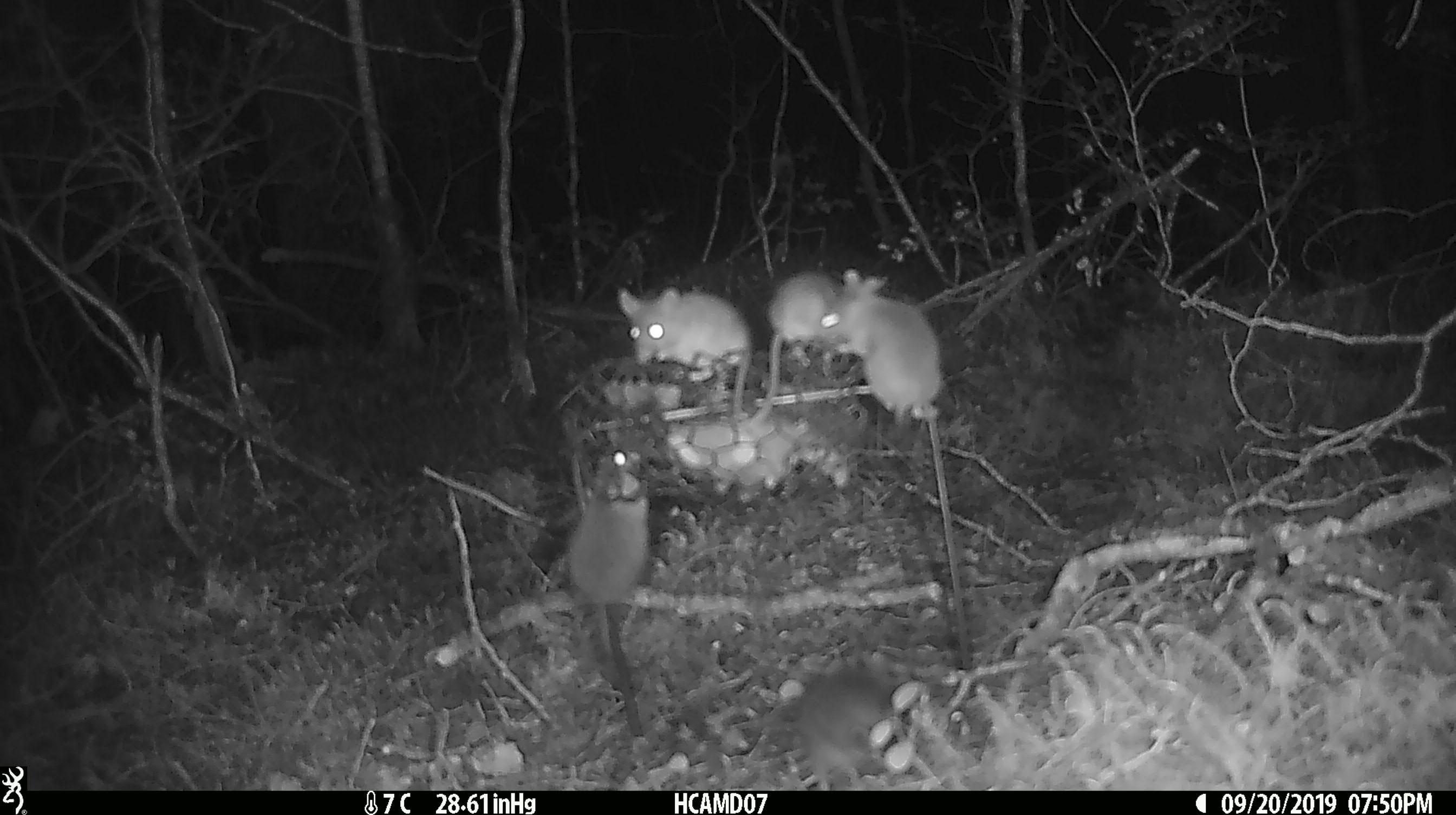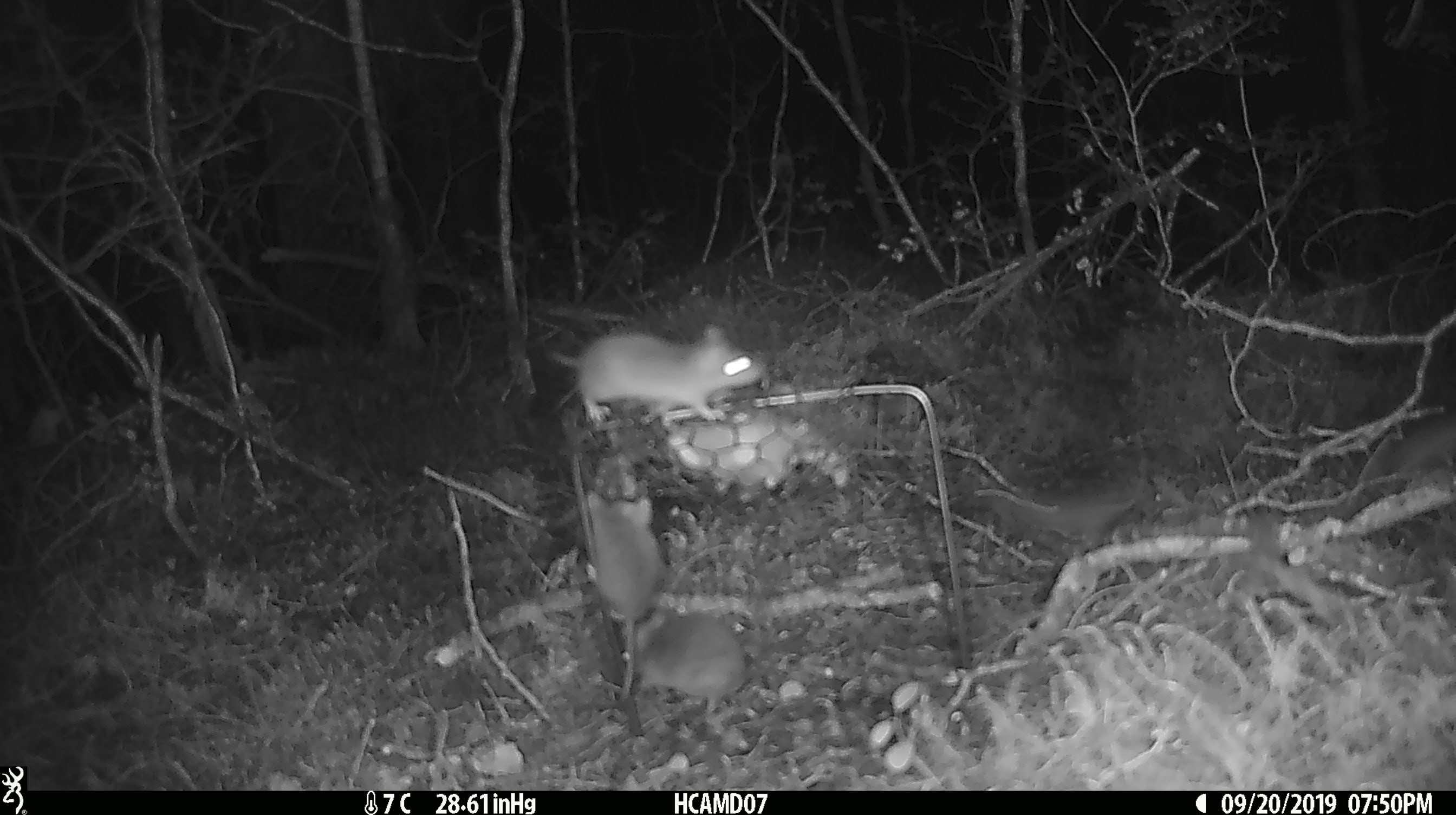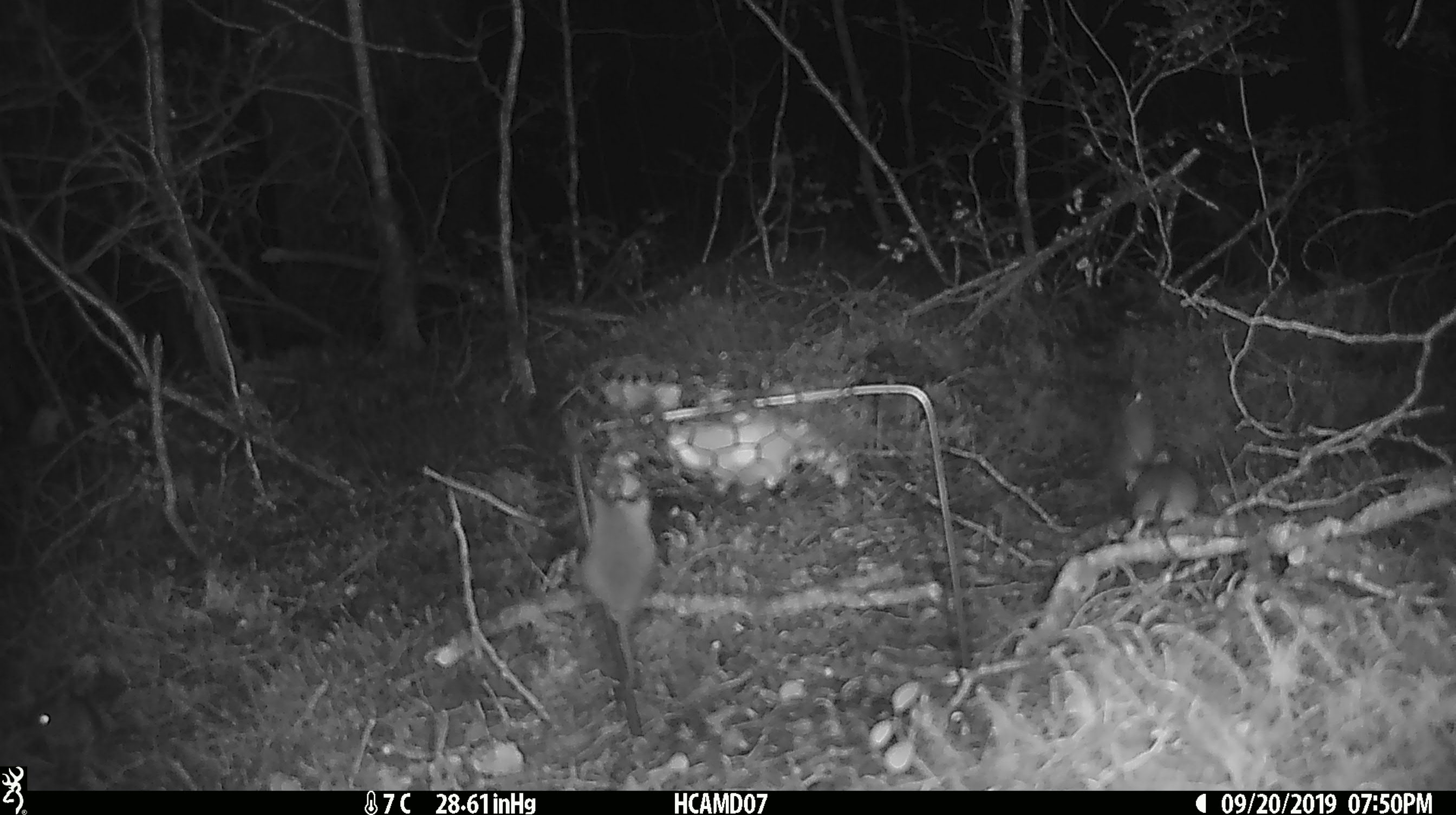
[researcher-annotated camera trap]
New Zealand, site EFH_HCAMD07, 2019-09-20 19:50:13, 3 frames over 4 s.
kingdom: Animalia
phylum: Chordata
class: Mammalia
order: Rodentia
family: Muridae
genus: Mus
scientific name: Mus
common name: mouse